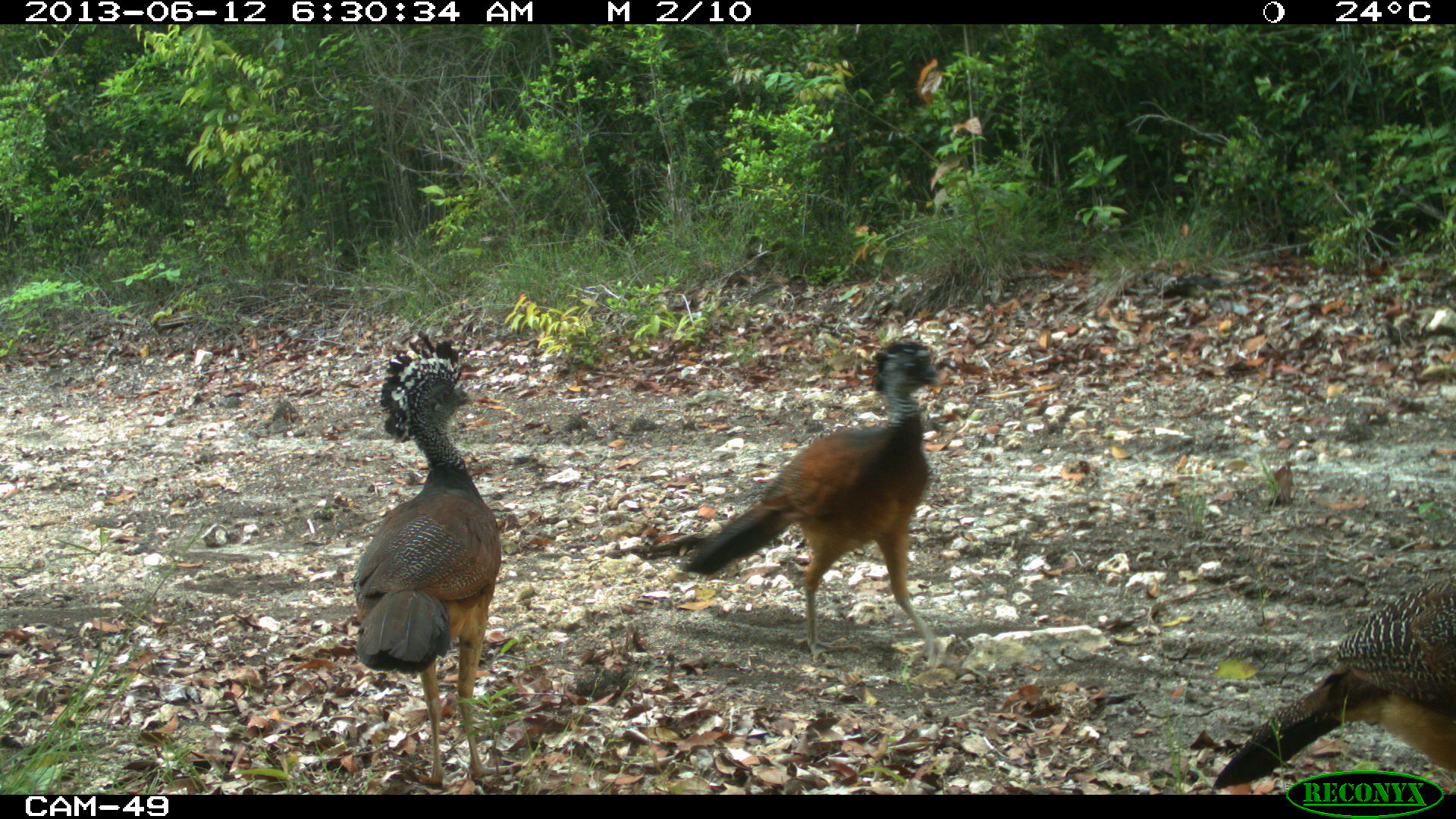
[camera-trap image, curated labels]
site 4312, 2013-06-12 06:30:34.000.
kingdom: Animalia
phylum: Chordata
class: Aves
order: Galliformes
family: Cracidae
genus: Crax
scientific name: Crax rubra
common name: great curassow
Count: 3.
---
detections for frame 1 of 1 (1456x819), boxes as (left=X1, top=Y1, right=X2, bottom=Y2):
crax rubra: (left=674, top=333, right=951, bottom=669); (left=348, top=329, right=502, bottom=786); (left=1212, top=572, right=1456, bottom=794)